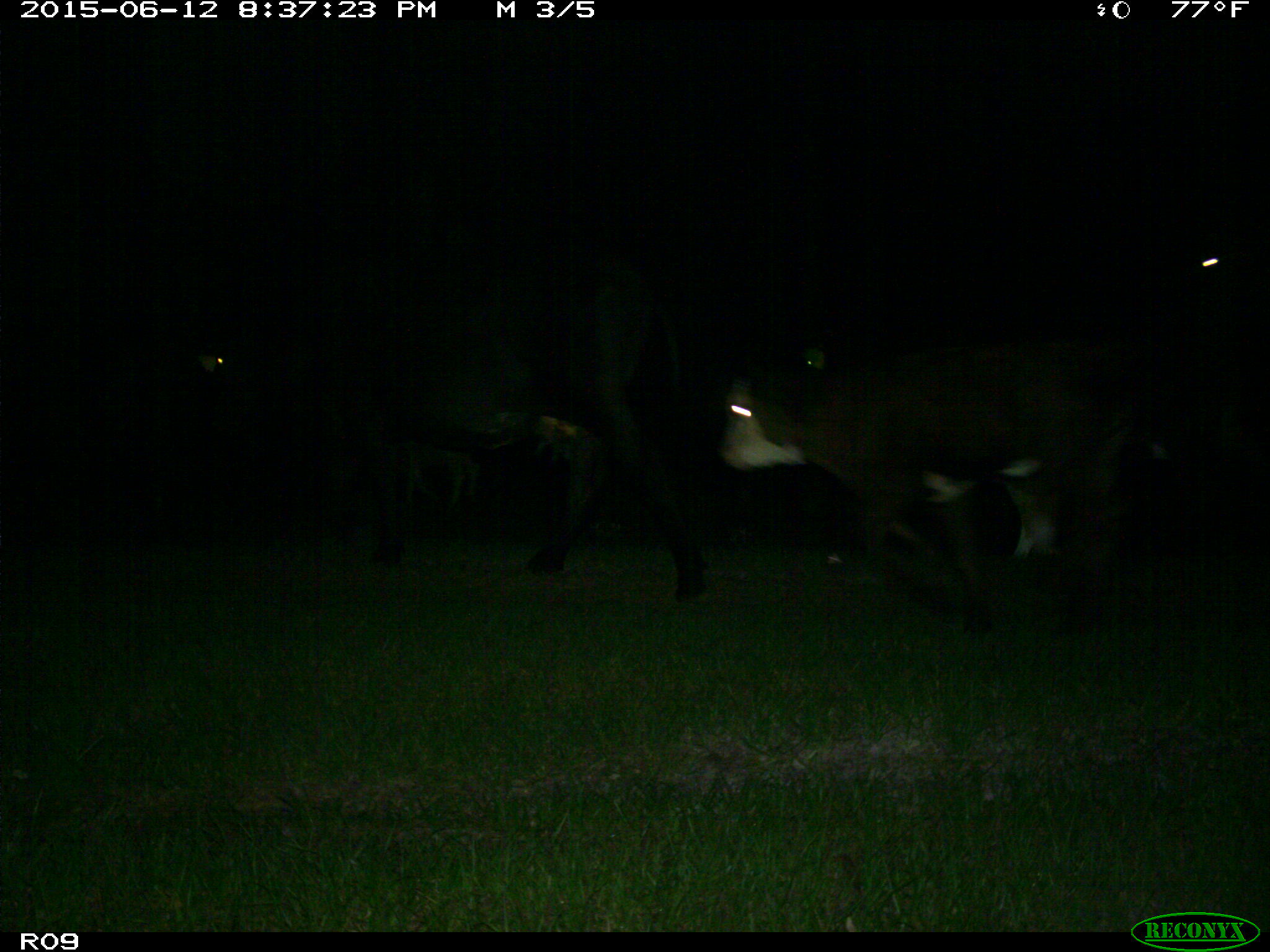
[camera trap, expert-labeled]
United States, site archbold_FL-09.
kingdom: Animalia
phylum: Chordata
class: Mammalia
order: Artiodactyla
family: Bovidae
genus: Bos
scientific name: Bos taurus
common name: domestic cow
Bos taurus (domestic cow).